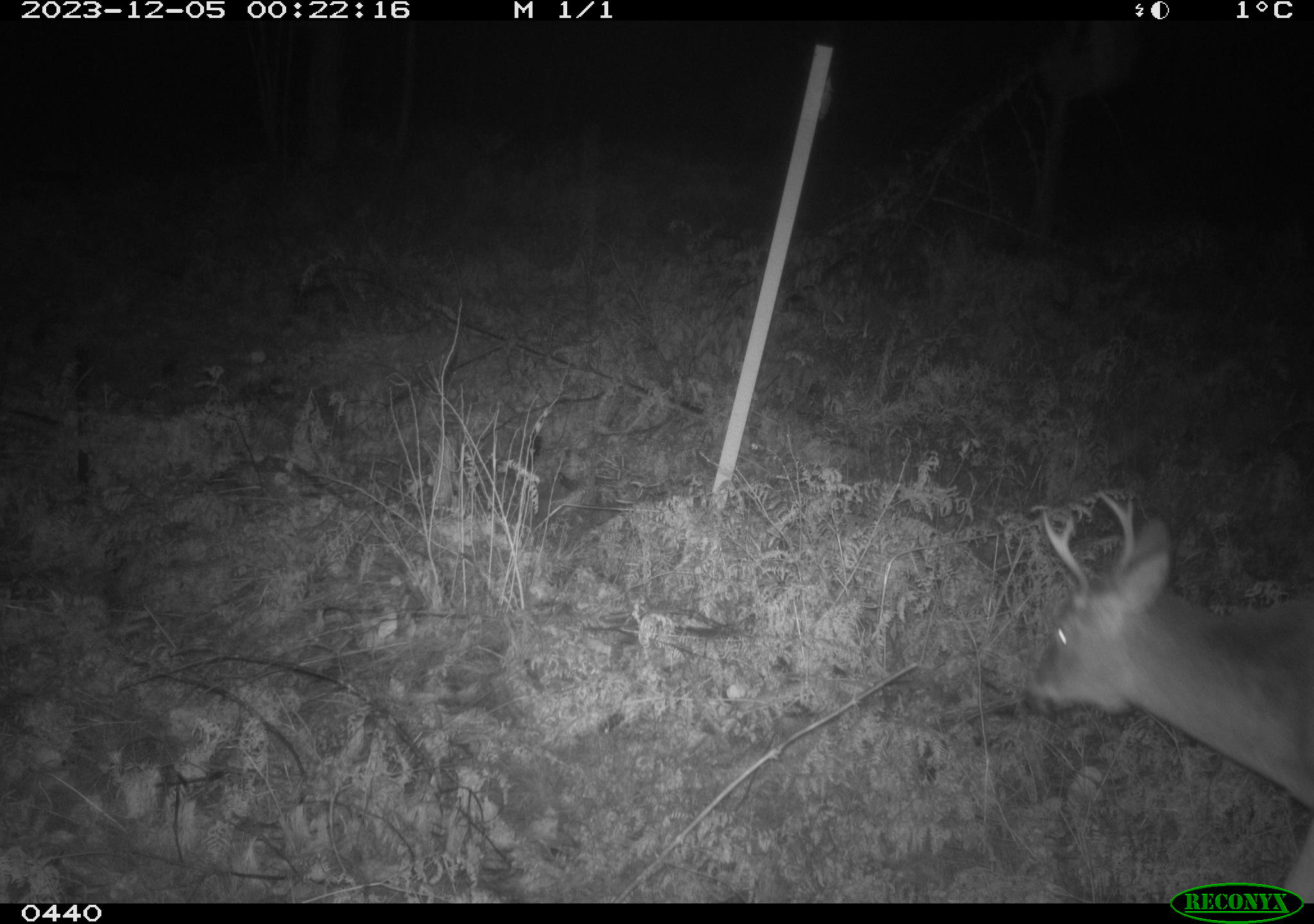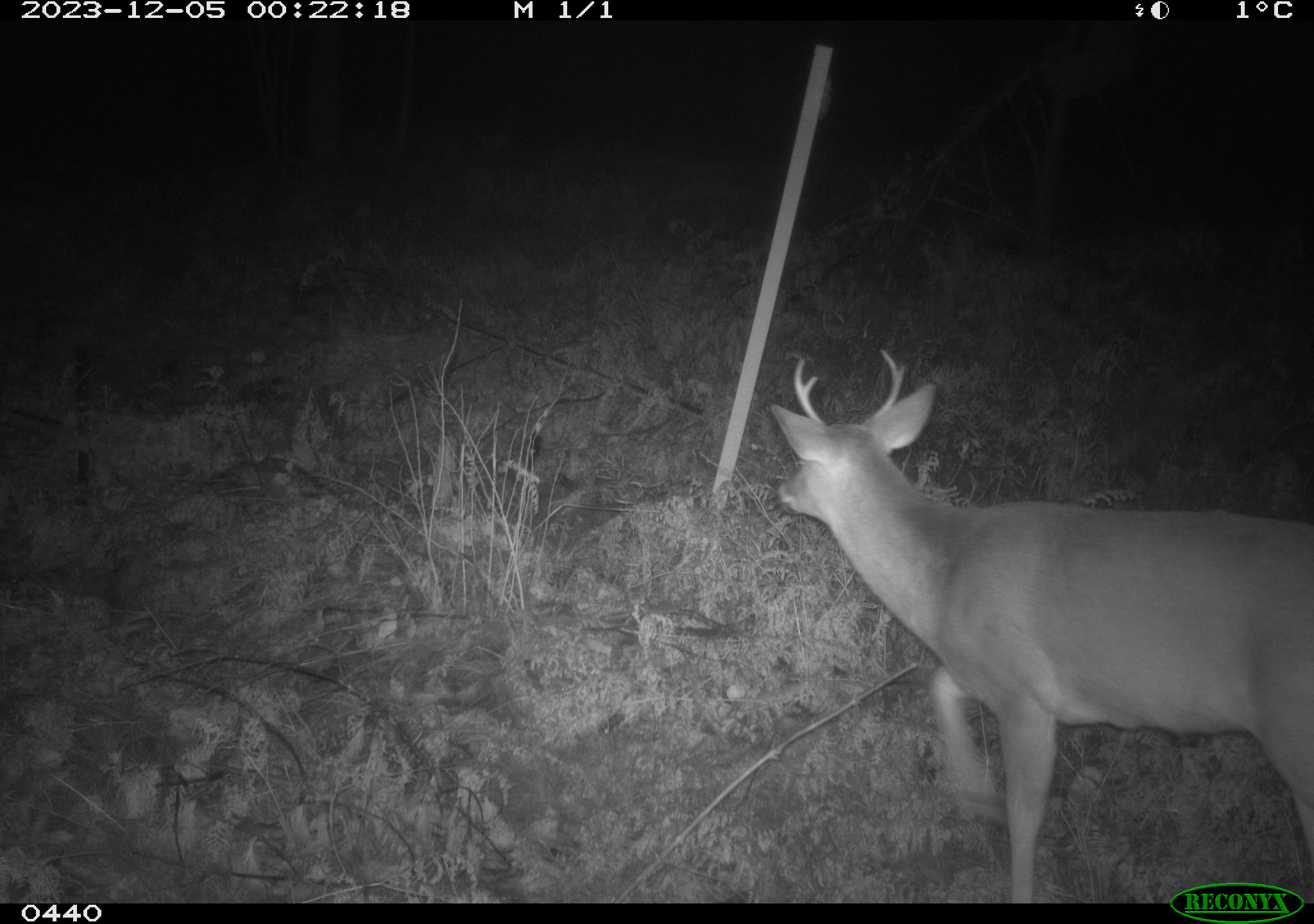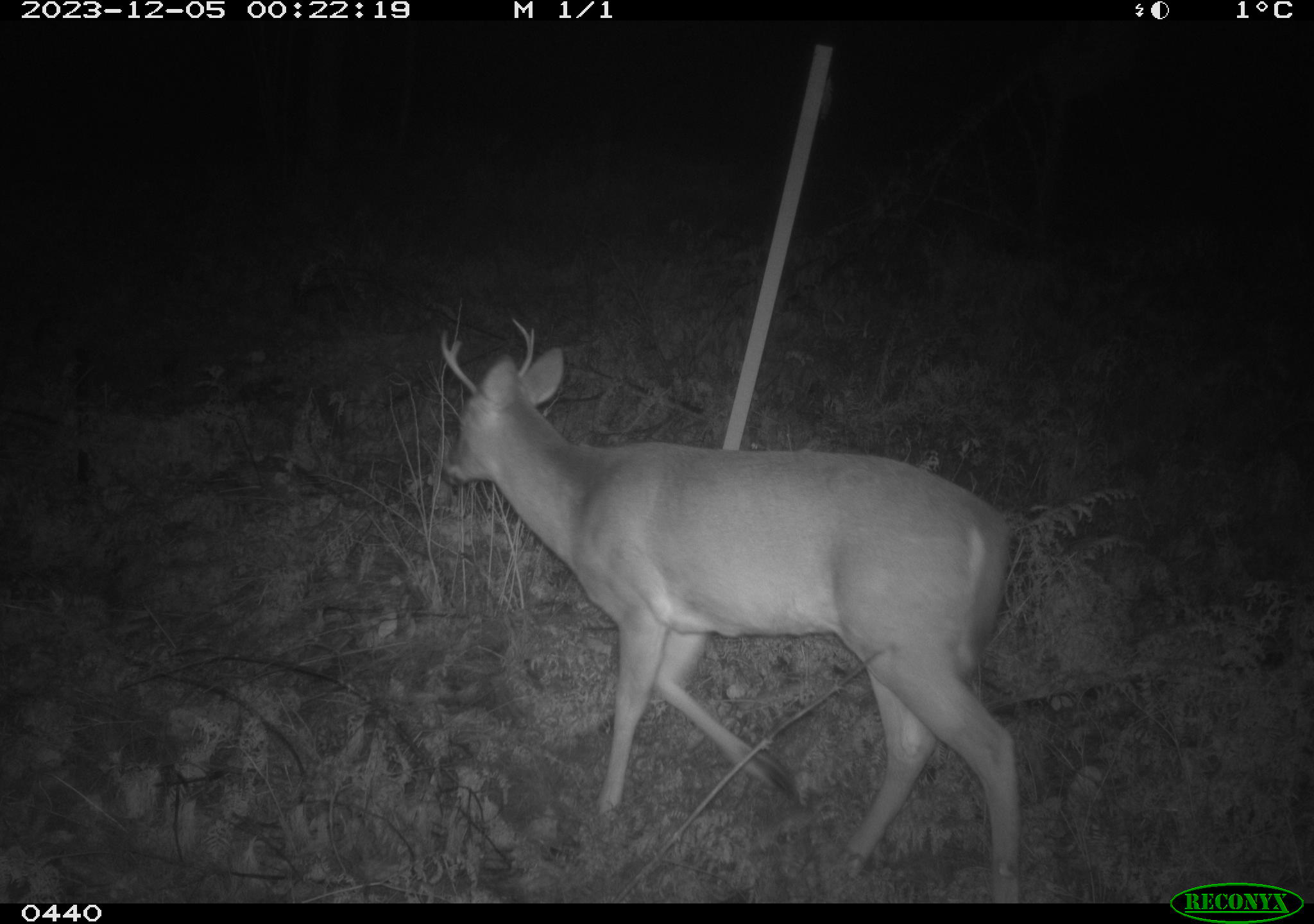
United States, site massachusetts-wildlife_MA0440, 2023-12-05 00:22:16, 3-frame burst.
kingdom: Animalia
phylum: Chordata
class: Mammalia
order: Artiodactyla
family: Cervidae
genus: Odocoileus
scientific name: Odocoileus virginianus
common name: white-tailed deer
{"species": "white-tailed deer (Odocoileus virginianus)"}